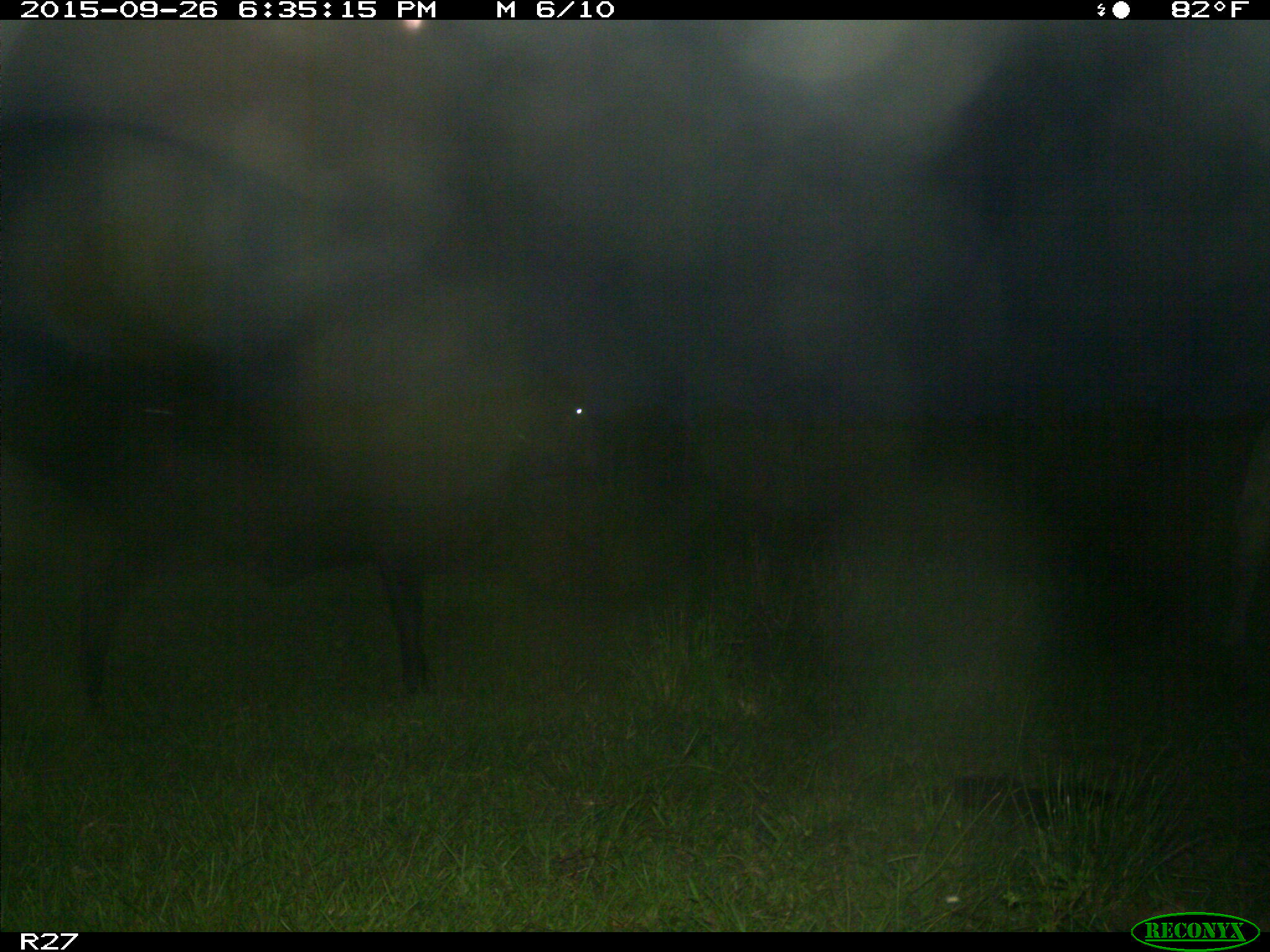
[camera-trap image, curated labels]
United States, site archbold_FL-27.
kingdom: Animalia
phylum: Chordata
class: Mammalia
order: Artiodactyla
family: Bovidae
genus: Bos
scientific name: Bos taurus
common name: domestic cow